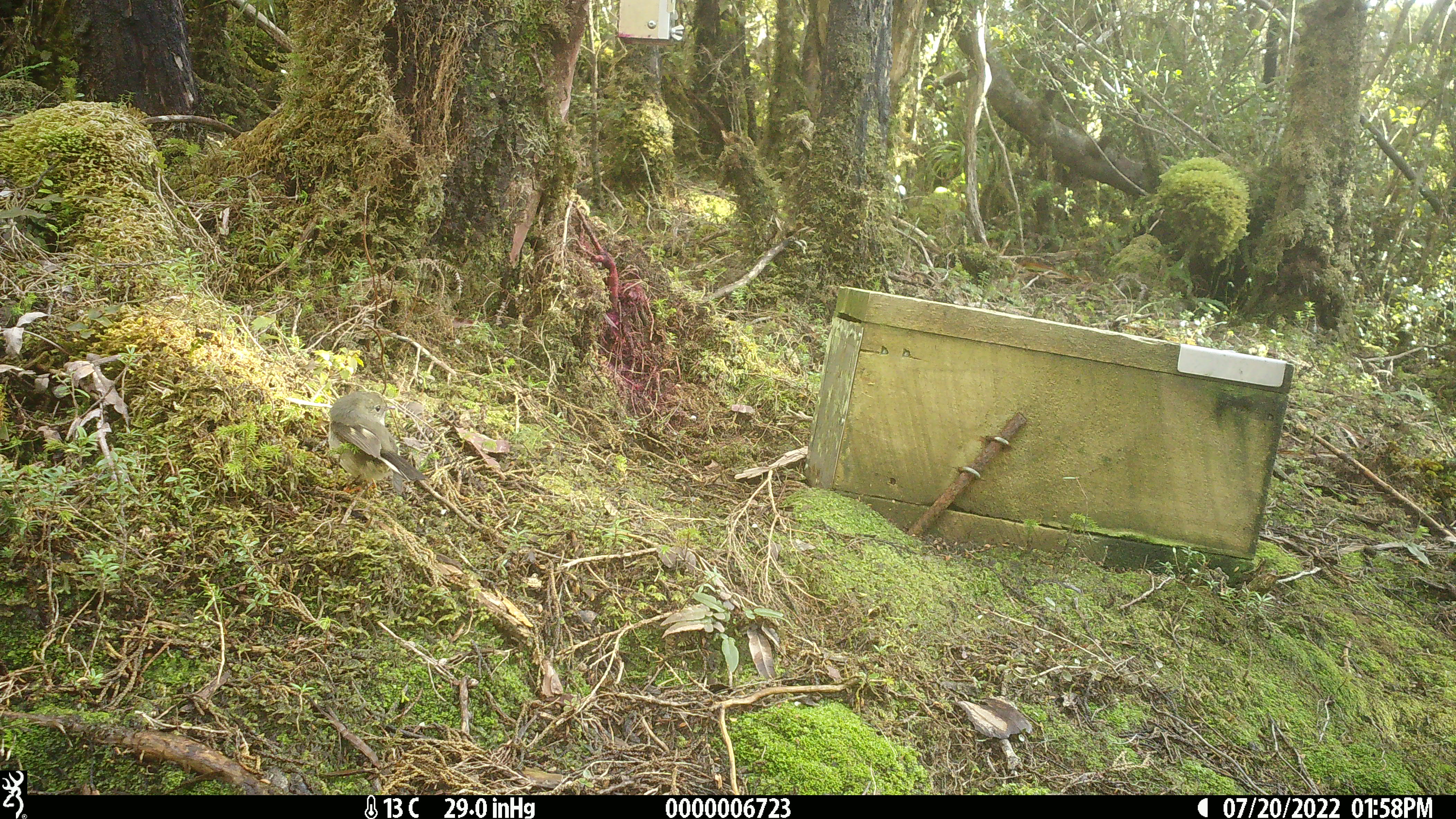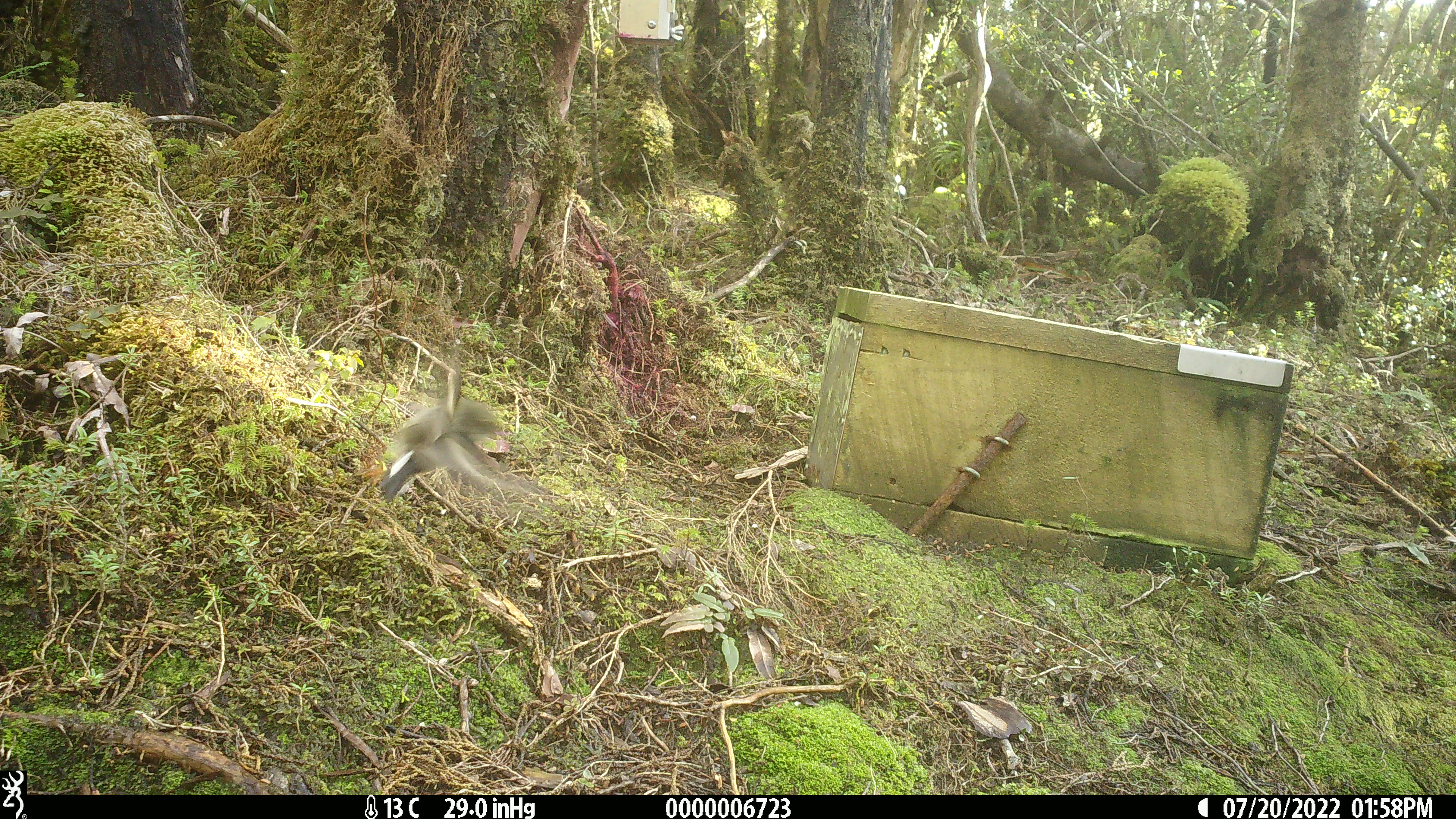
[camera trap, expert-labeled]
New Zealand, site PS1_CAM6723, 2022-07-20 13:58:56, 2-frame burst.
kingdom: Animalia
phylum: Chordata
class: Aves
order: Passeriformes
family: Petroicidae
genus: Petroica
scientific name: Petroica macrocephala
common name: tomtit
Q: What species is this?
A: Tomtit (Petroica macrocephala).